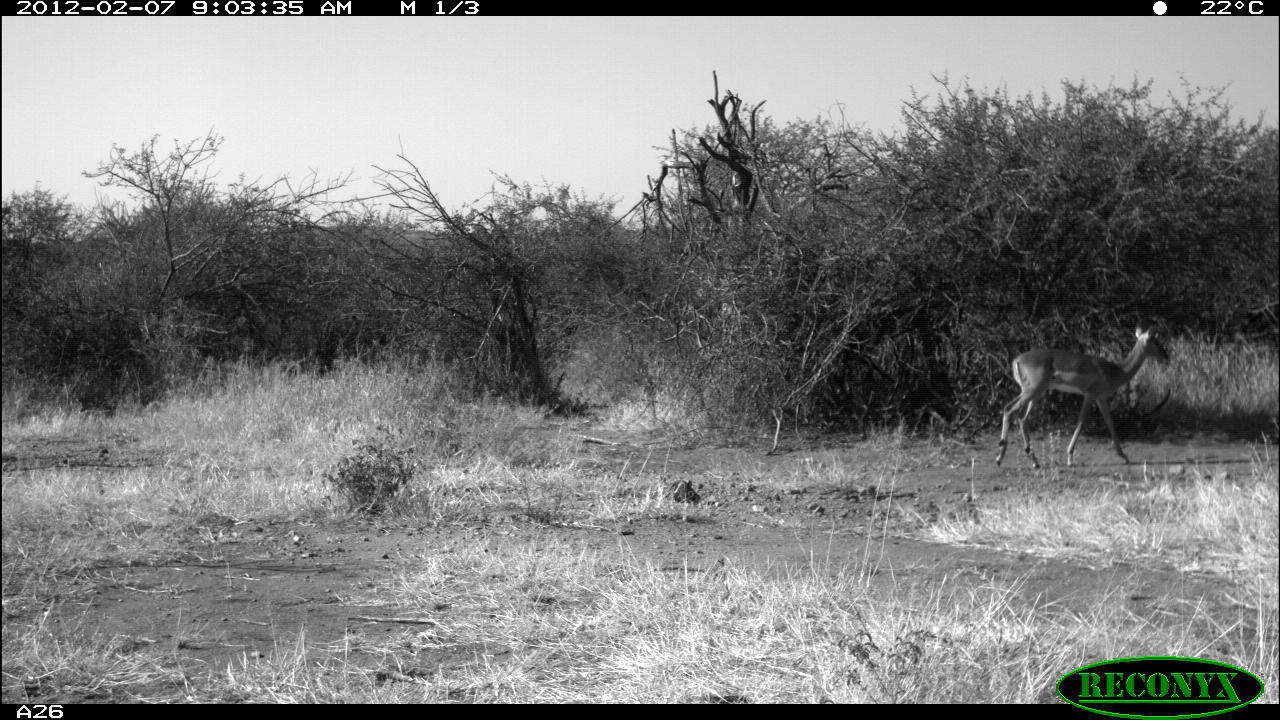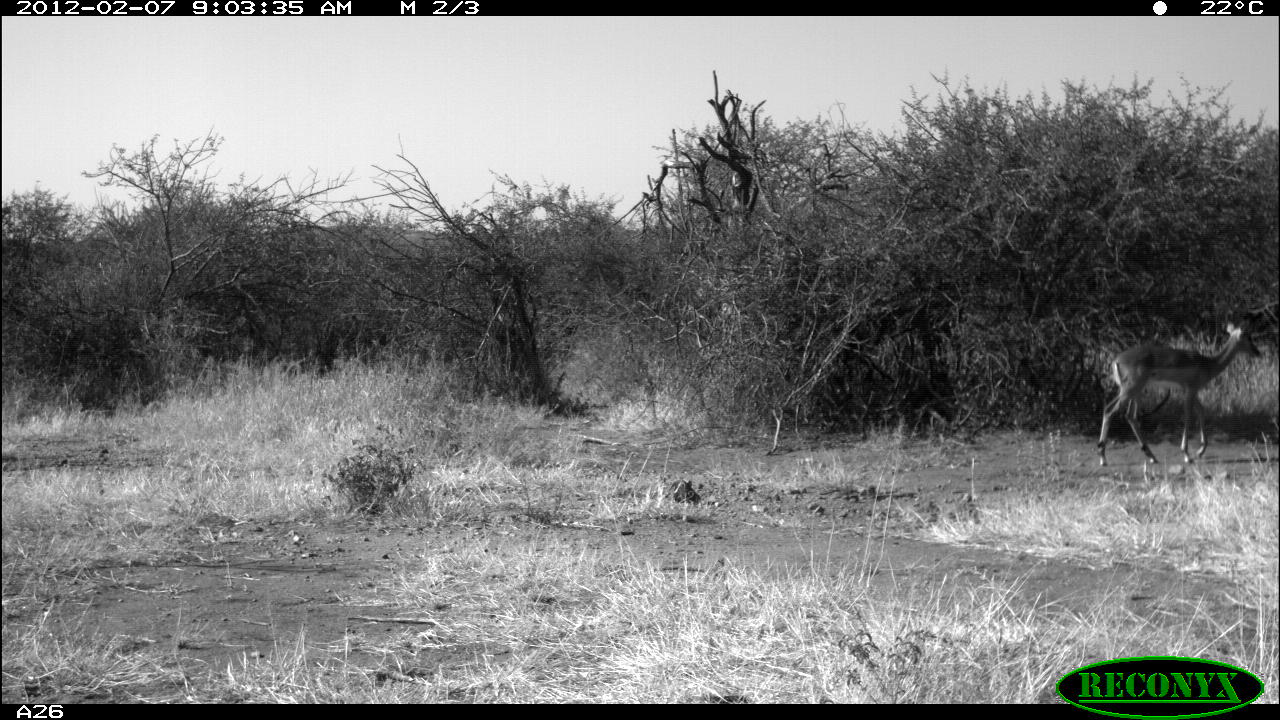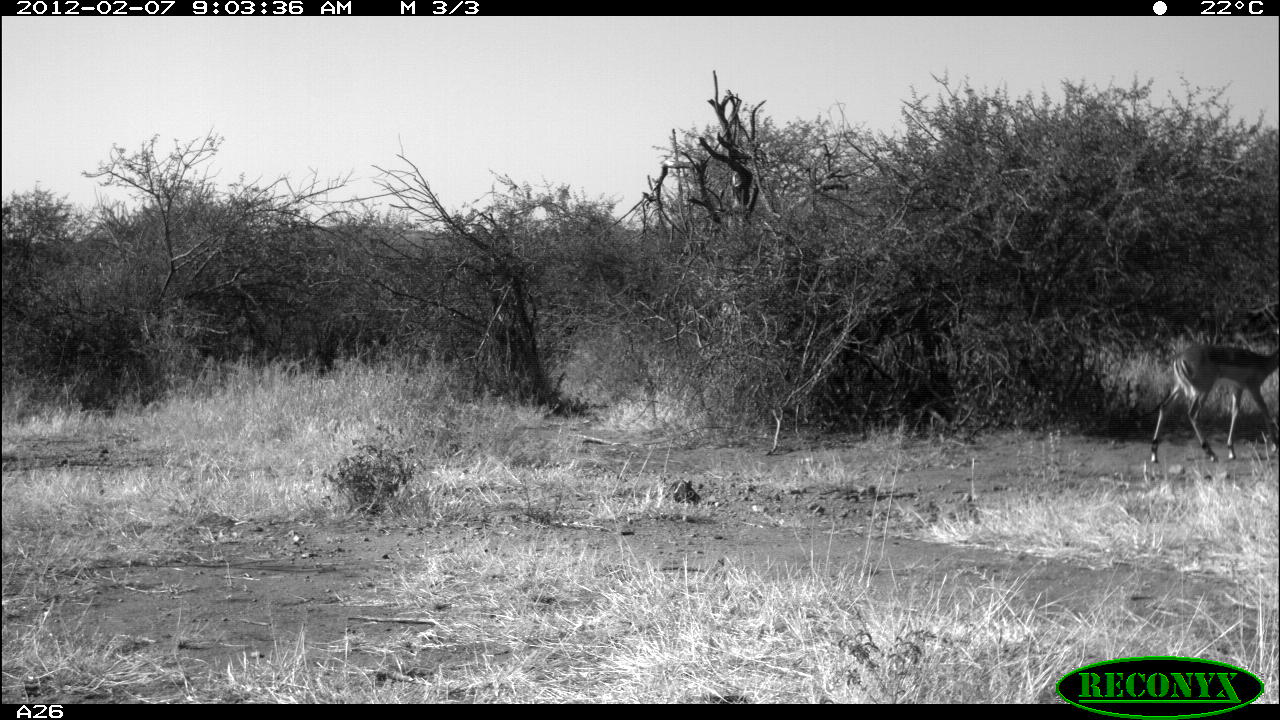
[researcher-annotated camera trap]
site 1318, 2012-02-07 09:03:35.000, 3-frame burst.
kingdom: Animalia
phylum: Chordata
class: Mammalia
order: Artiodactyla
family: Bovidae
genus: Aepyceros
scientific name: Aepyceros melampus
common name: impala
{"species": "Aepyceros melampus (impala)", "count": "1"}